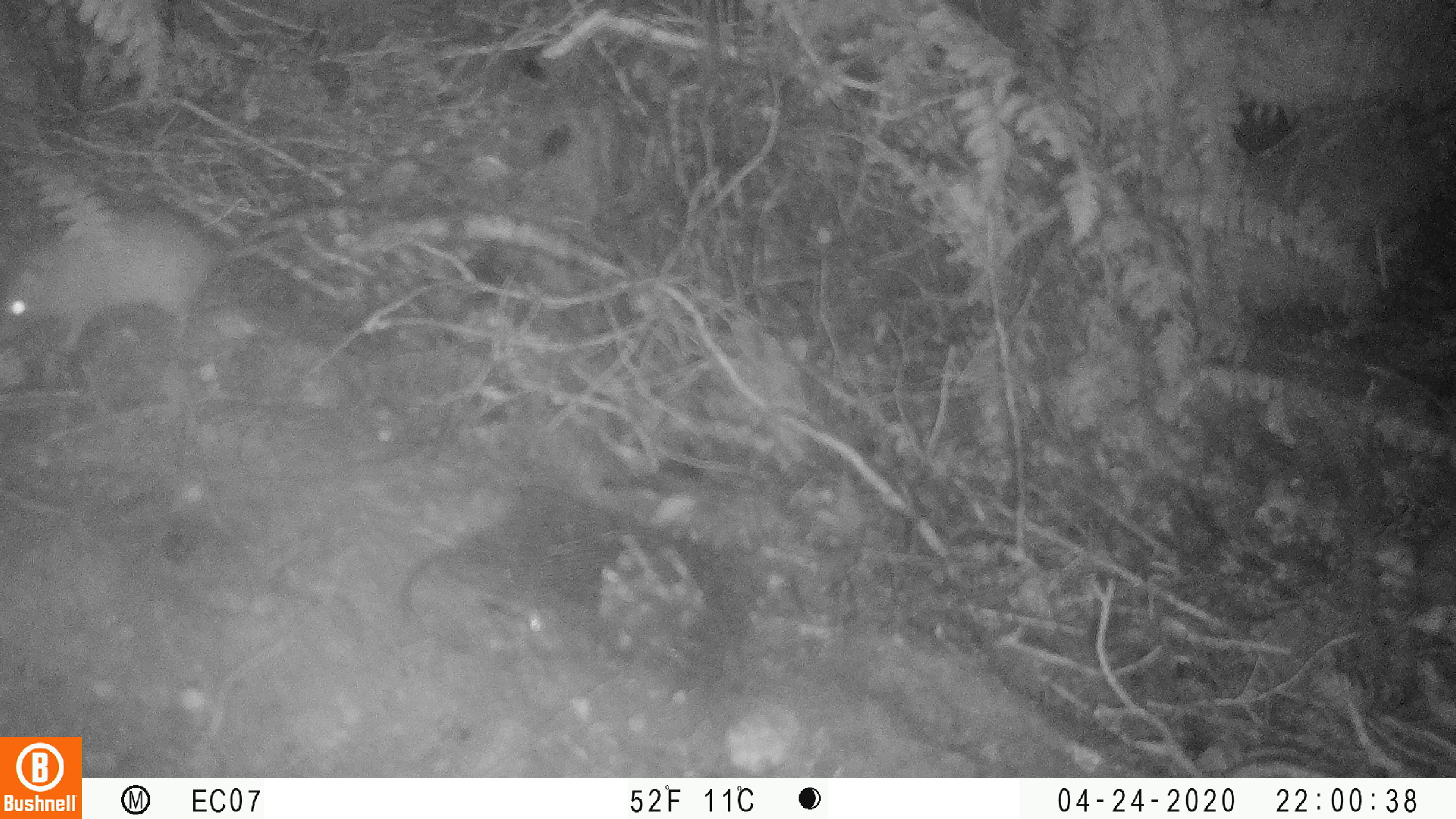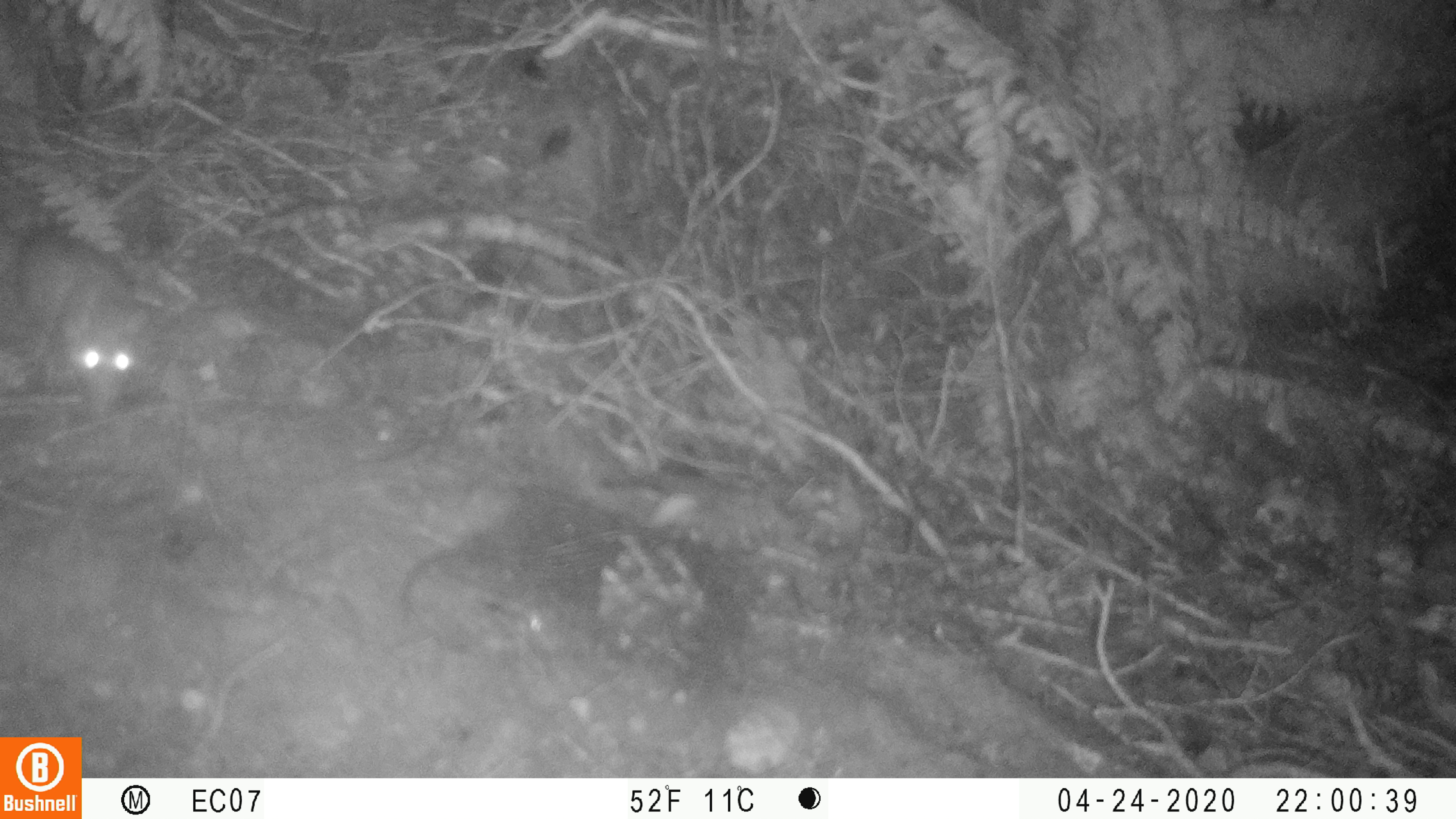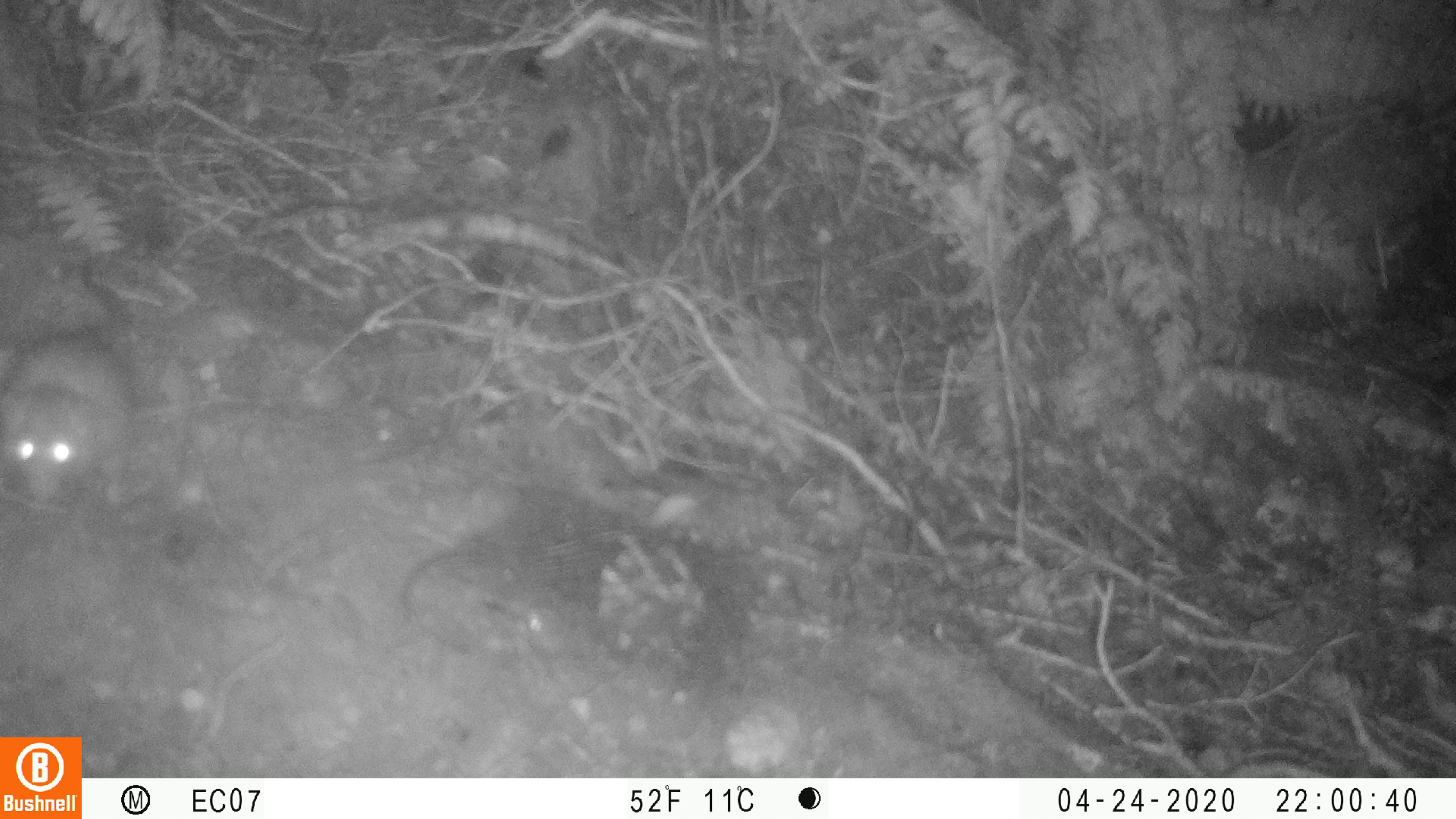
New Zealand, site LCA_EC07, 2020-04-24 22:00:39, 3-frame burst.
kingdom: Animalia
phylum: Chordata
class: Mammalia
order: Rodentia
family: Muridae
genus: Rattus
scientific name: Rattus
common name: rat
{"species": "rat (Rattus)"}